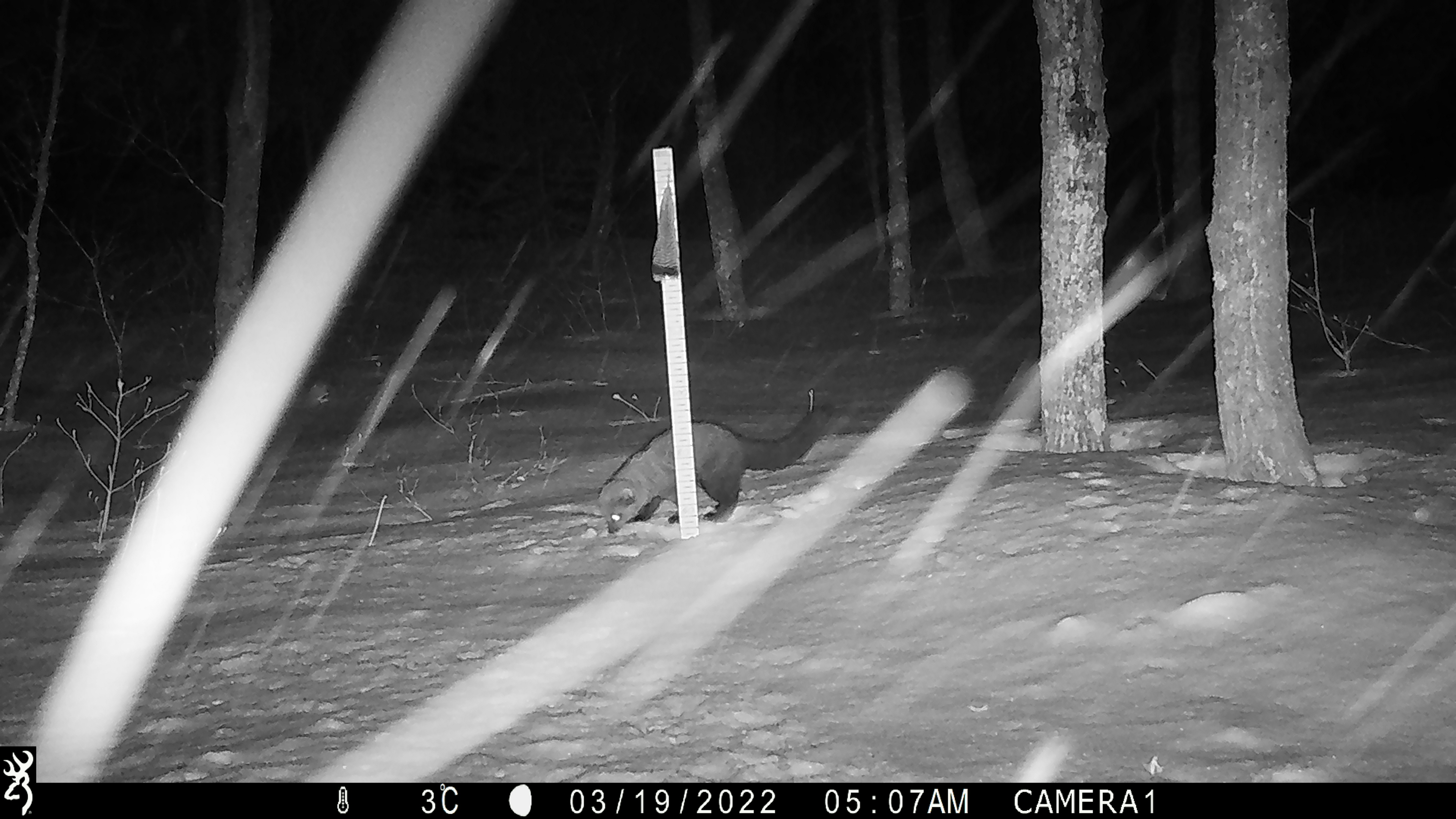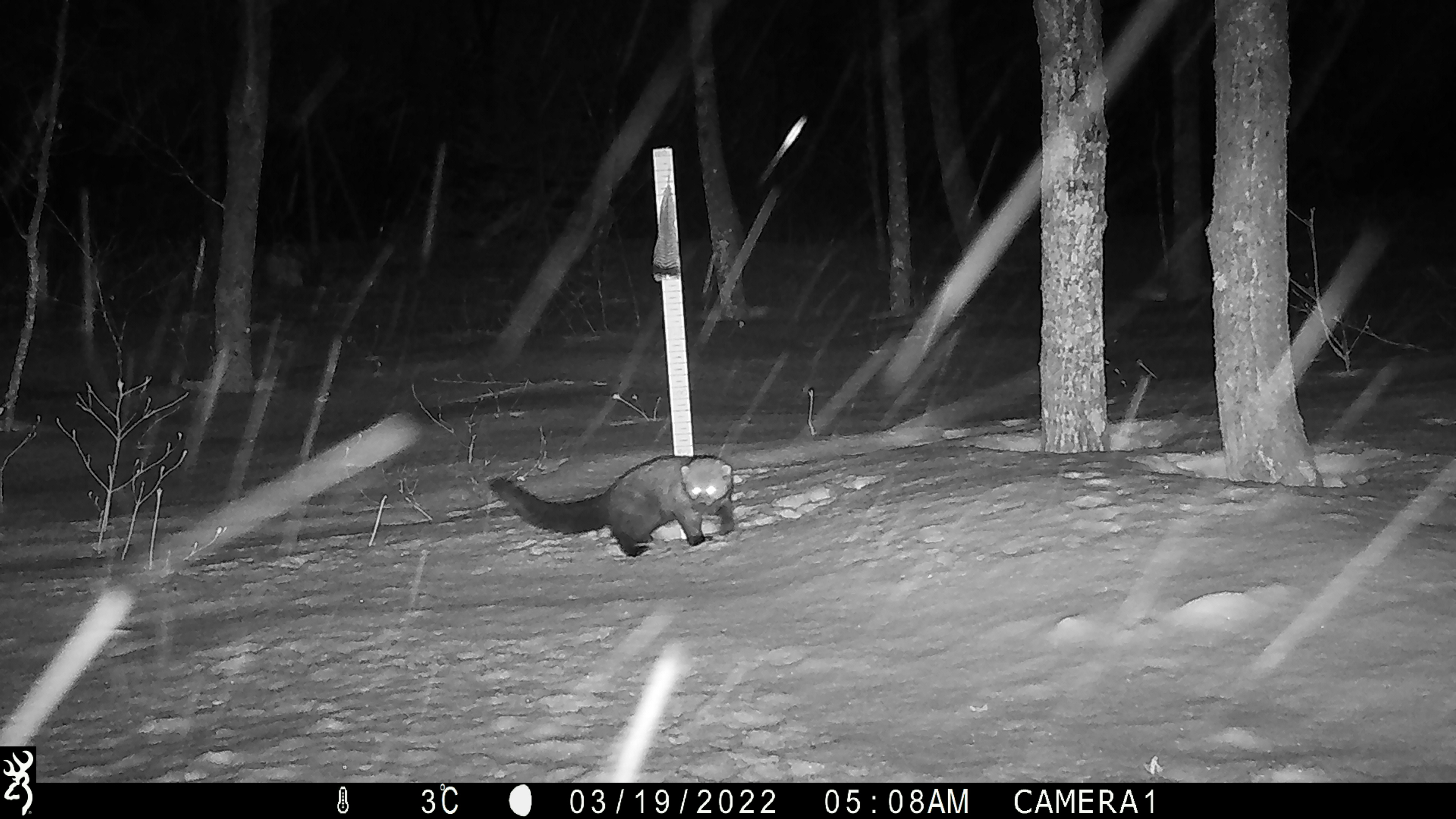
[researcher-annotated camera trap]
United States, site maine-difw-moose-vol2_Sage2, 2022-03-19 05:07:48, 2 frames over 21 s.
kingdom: Animalia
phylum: Chordata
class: Mammalia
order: Carnivora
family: Mustelidae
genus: Pekania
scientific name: Pekania pennanti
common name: fisher